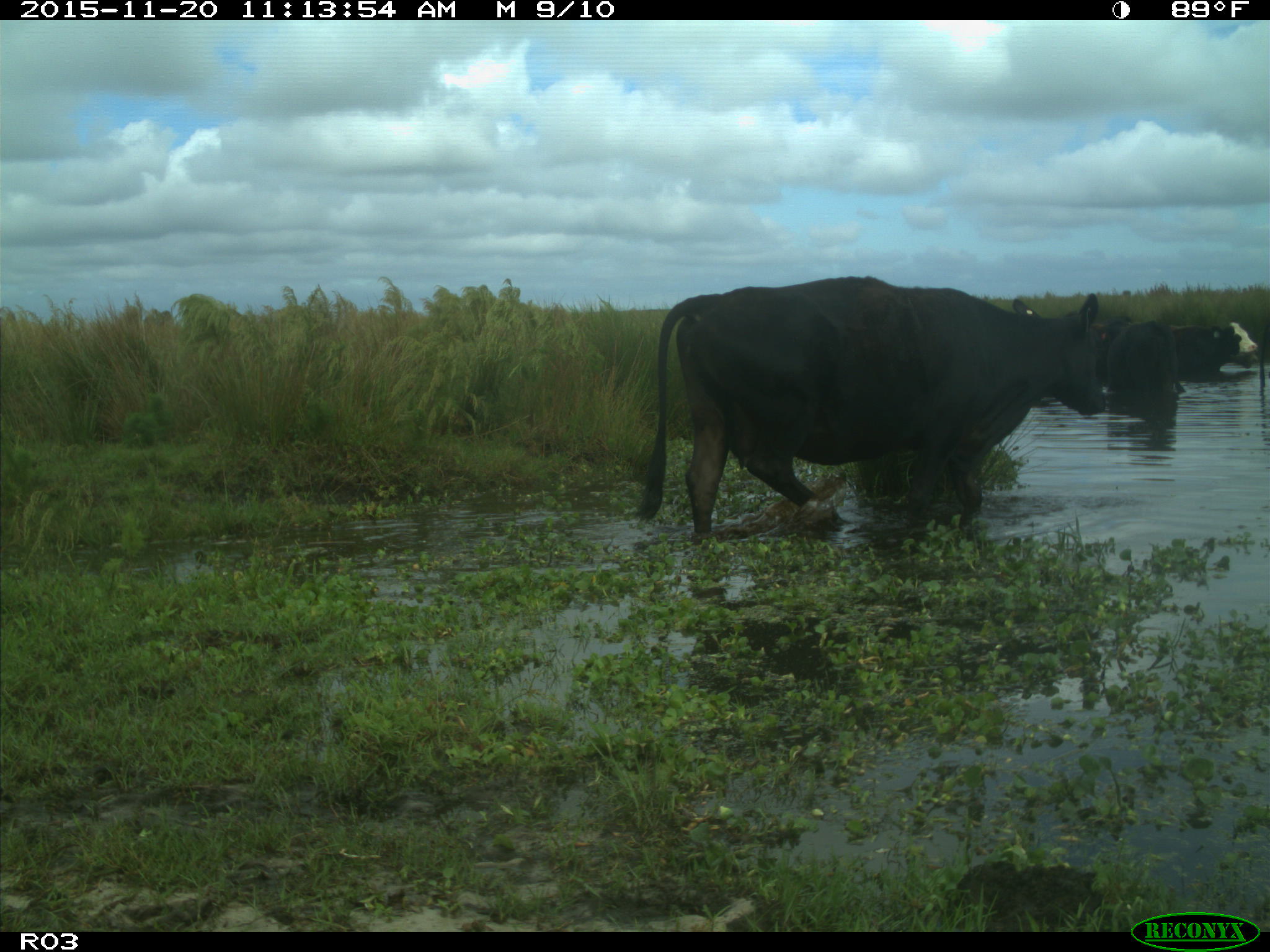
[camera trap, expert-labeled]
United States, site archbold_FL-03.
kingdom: Animalia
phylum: Chordata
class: Mammalia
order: Artiodactyla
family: Bovidae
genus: Bos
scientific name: Bos taurus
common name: domestic cow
Bos taurus (domestic cow).